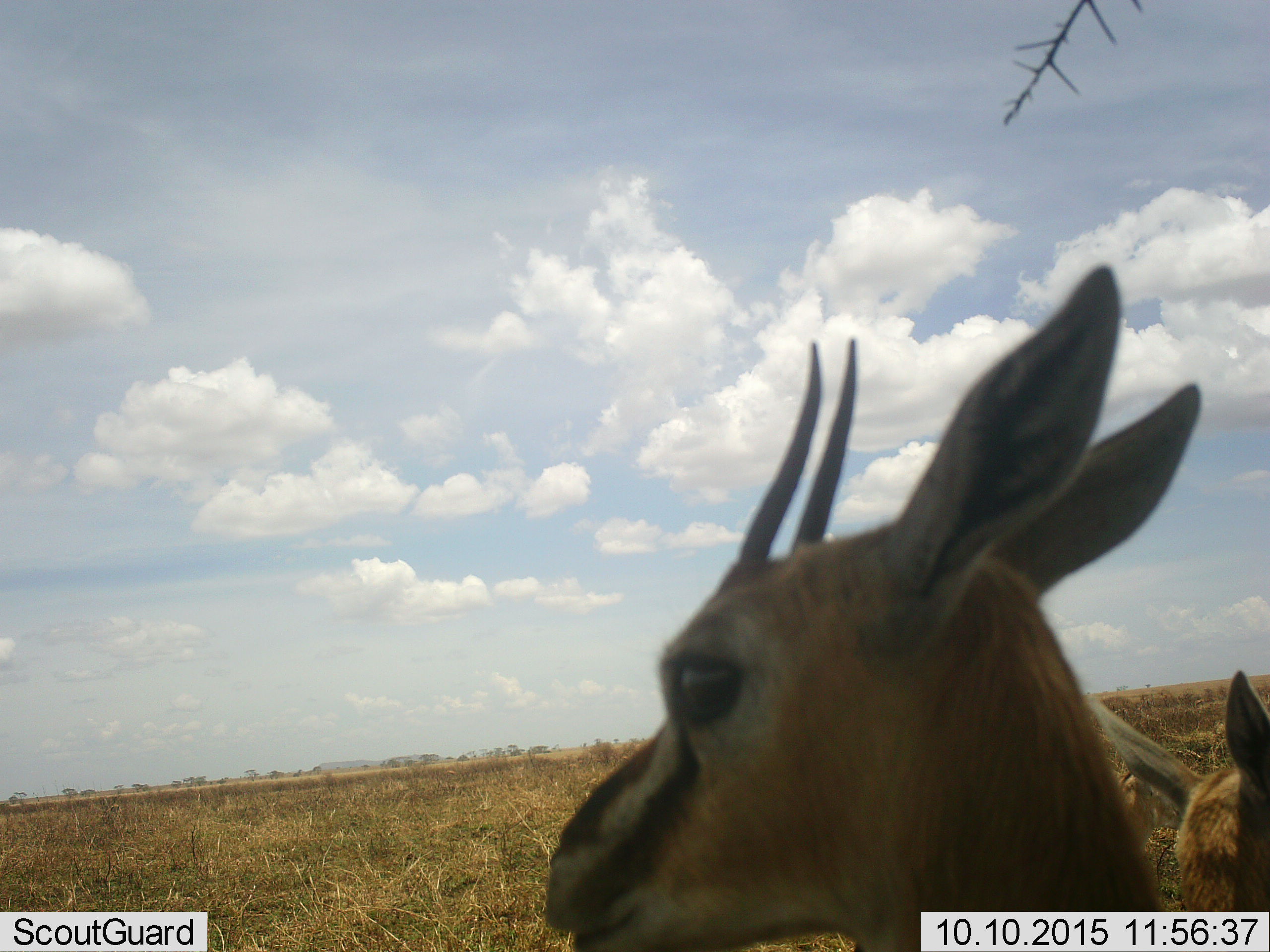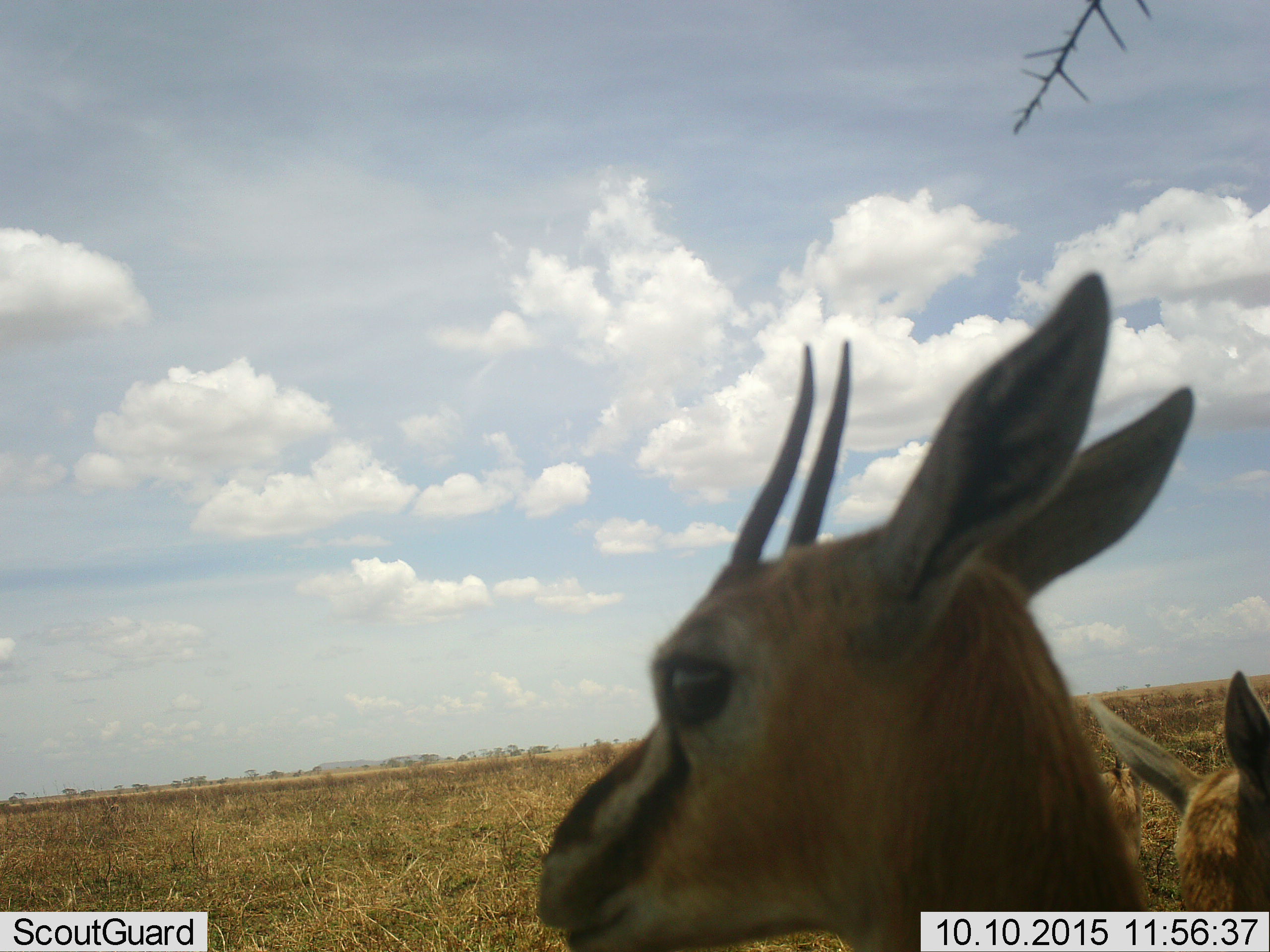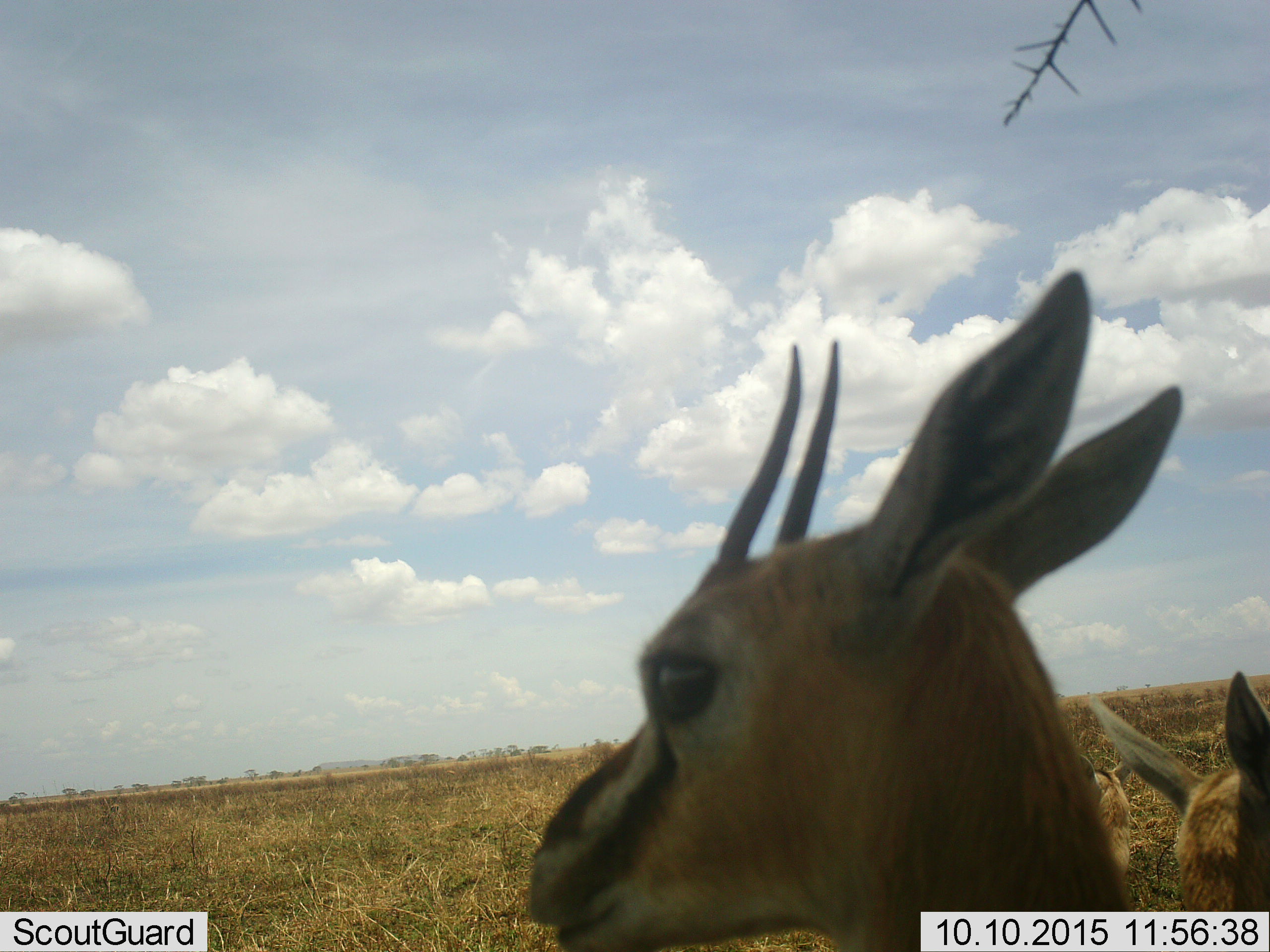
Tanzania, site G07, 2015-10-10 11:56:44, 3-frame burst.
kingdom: Animalia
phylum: Chordata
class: Mammalia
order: Artiodactyla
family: Bovidae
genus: Eudorcas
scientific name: Eudorcas thomsonii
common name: thomson's gazelle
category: gazellethomsons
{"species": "gazellethomsons (thomson's gazelle) (Eudorcas thomsonii)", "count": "3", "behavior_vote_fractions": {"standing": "89%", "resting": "11%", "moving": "11%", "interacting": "0%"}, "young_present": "0%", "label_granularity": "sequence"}